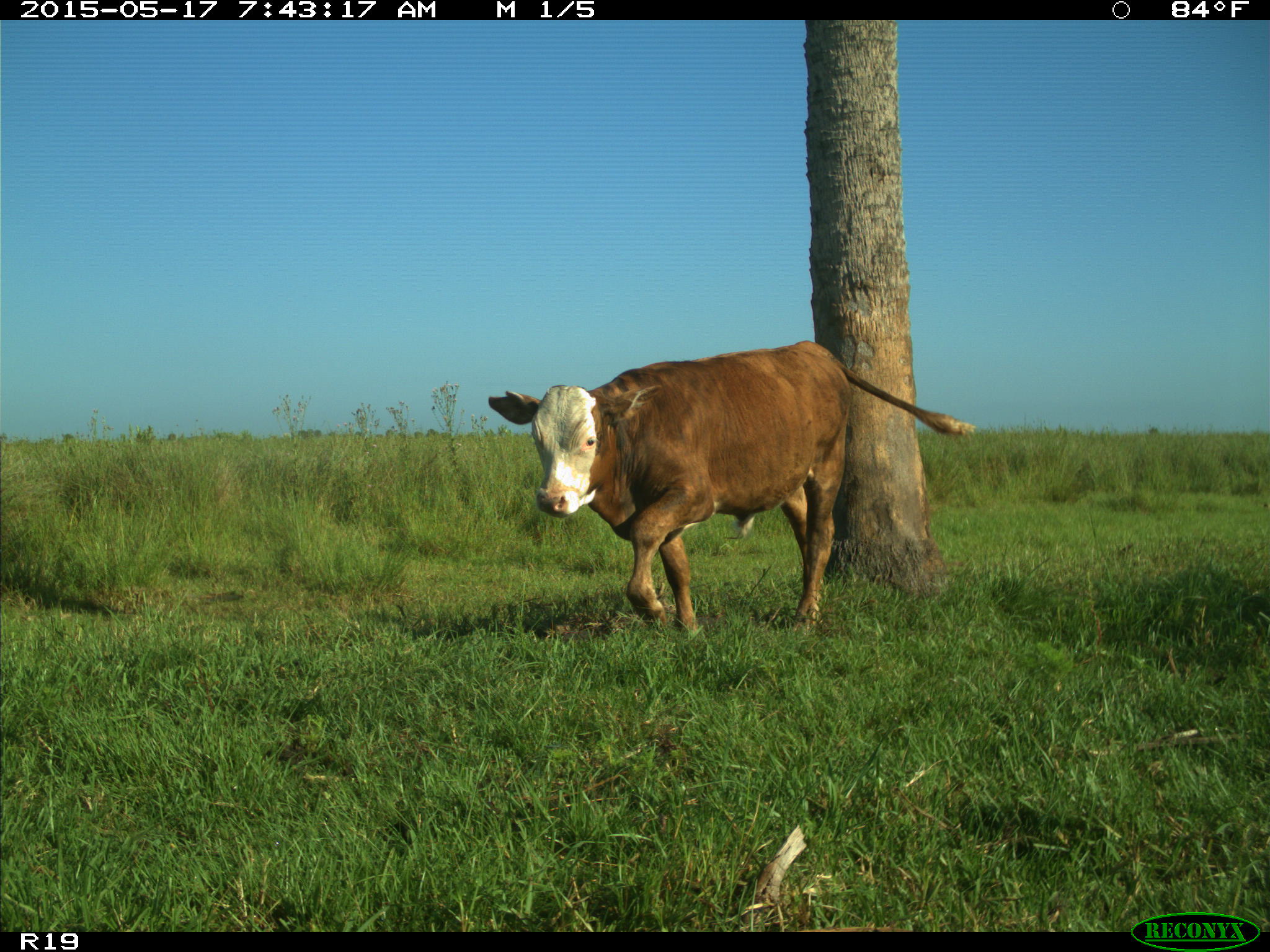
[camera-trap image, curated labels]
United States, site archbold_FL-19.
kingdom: Animalia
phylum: Chordata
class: Mammalia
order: Artiodactyla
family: Bovidae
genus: Bos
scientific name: Bos taurus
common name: domestic cow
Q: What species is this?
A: Bos taurus (domestic cow).